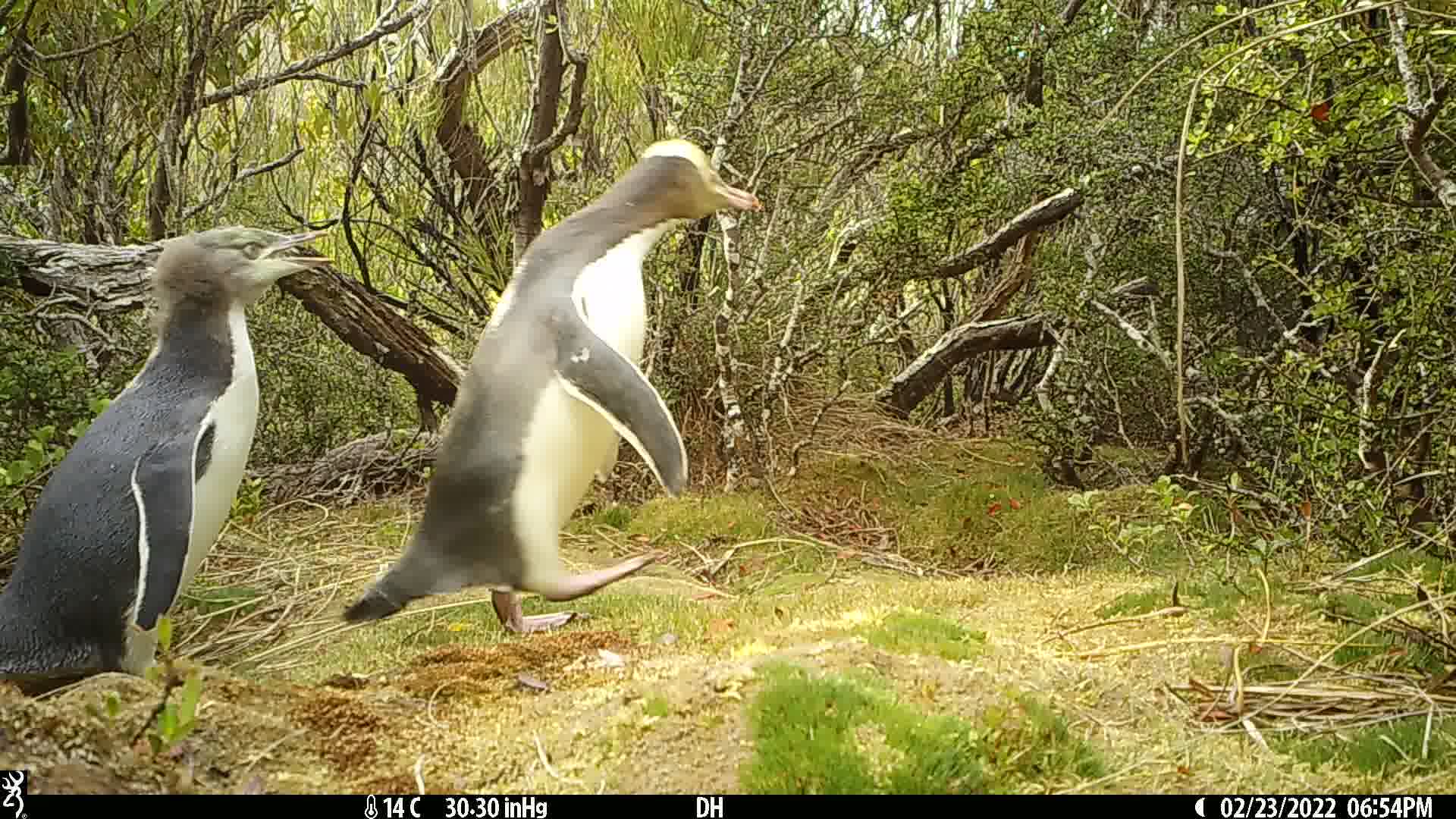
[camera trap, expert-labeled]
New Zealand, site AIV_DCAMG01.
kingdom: Animalia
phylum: Chordata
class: Aves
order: Sphenisciformes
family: Spheniscidae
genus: Megadyptes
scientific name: Megadyptes antipodes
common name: yellow-eyed penguin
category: yellow eyed penguin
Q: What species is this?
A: Yellow eyed penguin (yellow-eyed penguin) (Megadyptes antipodes).